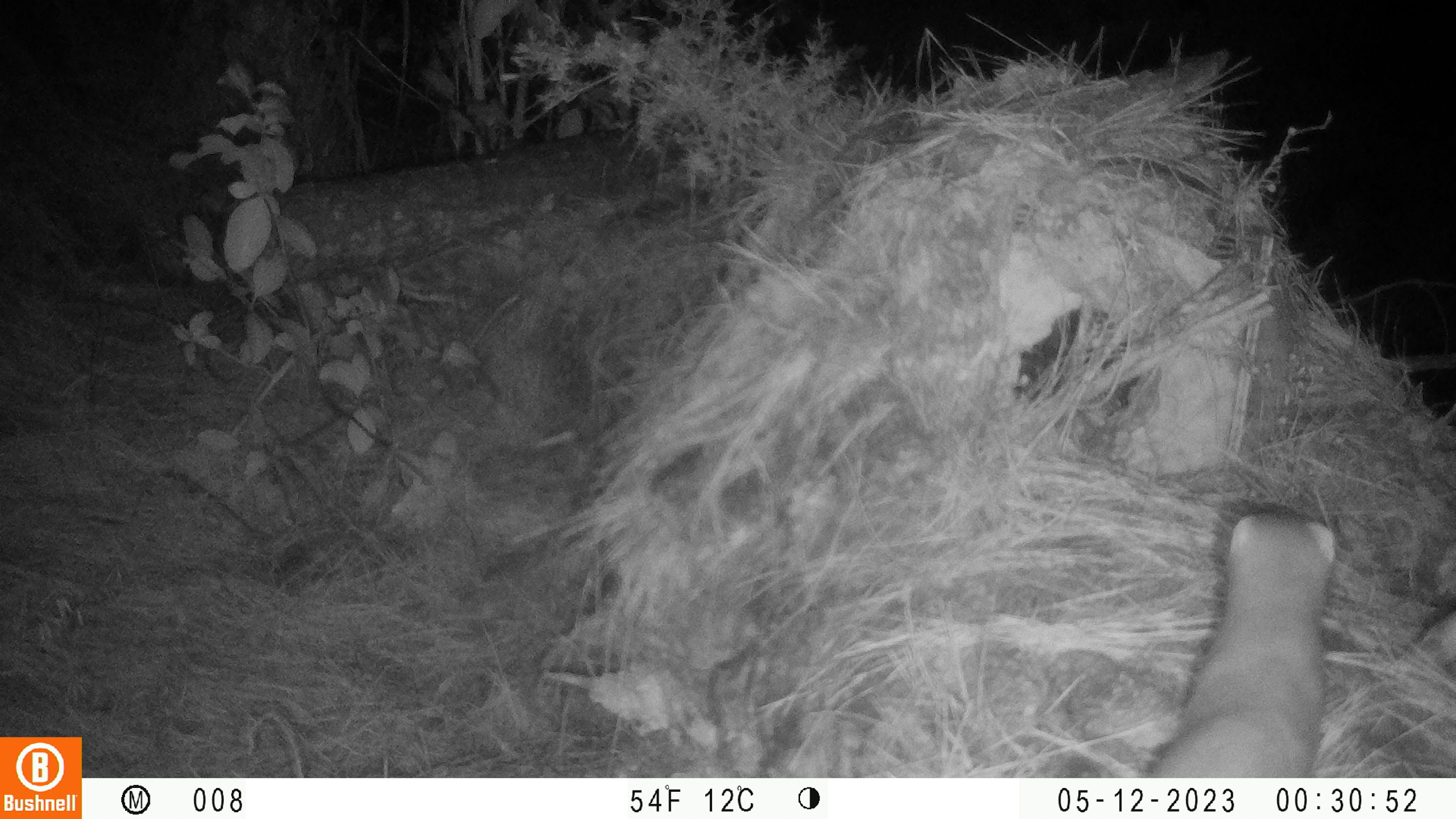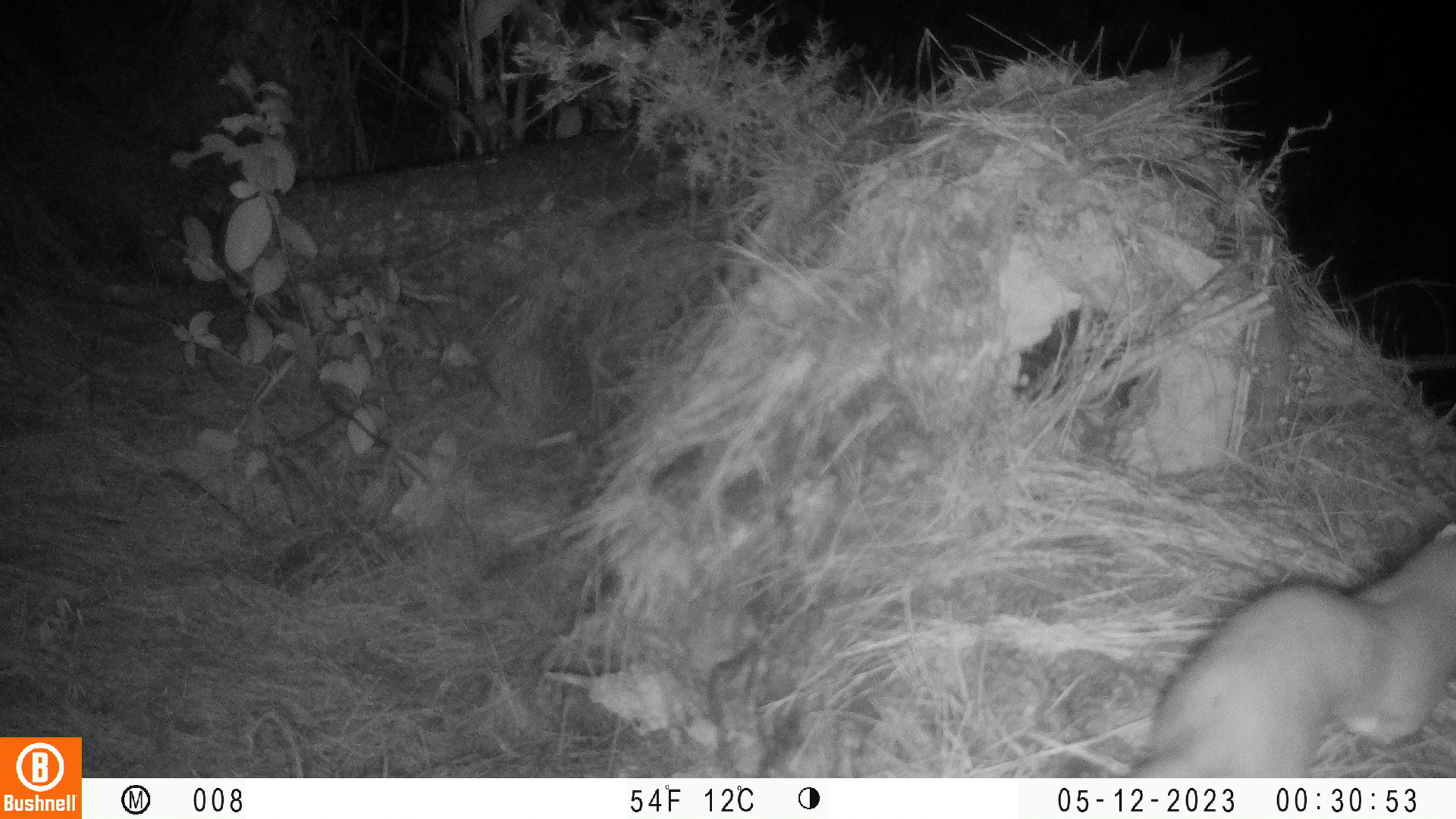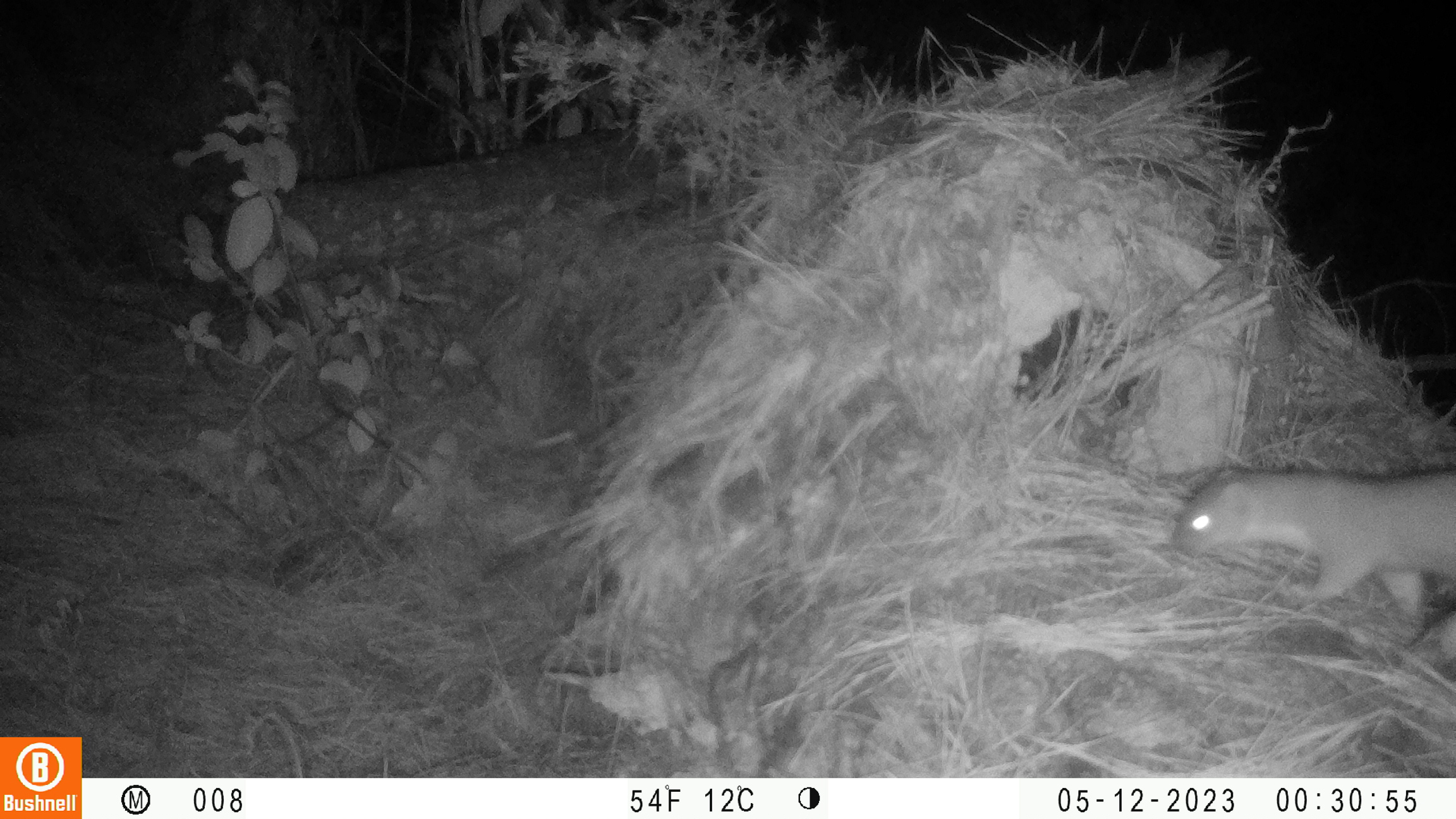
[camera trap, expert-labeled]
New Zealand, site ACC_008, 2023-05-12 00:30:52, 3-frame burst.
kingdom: Animalia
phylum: Chordata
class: Mammalia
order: Carnivora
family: Mustelidae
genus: Mustela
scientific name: Mustela erminea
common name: stoat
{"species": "stoat (Mustela erminea)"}